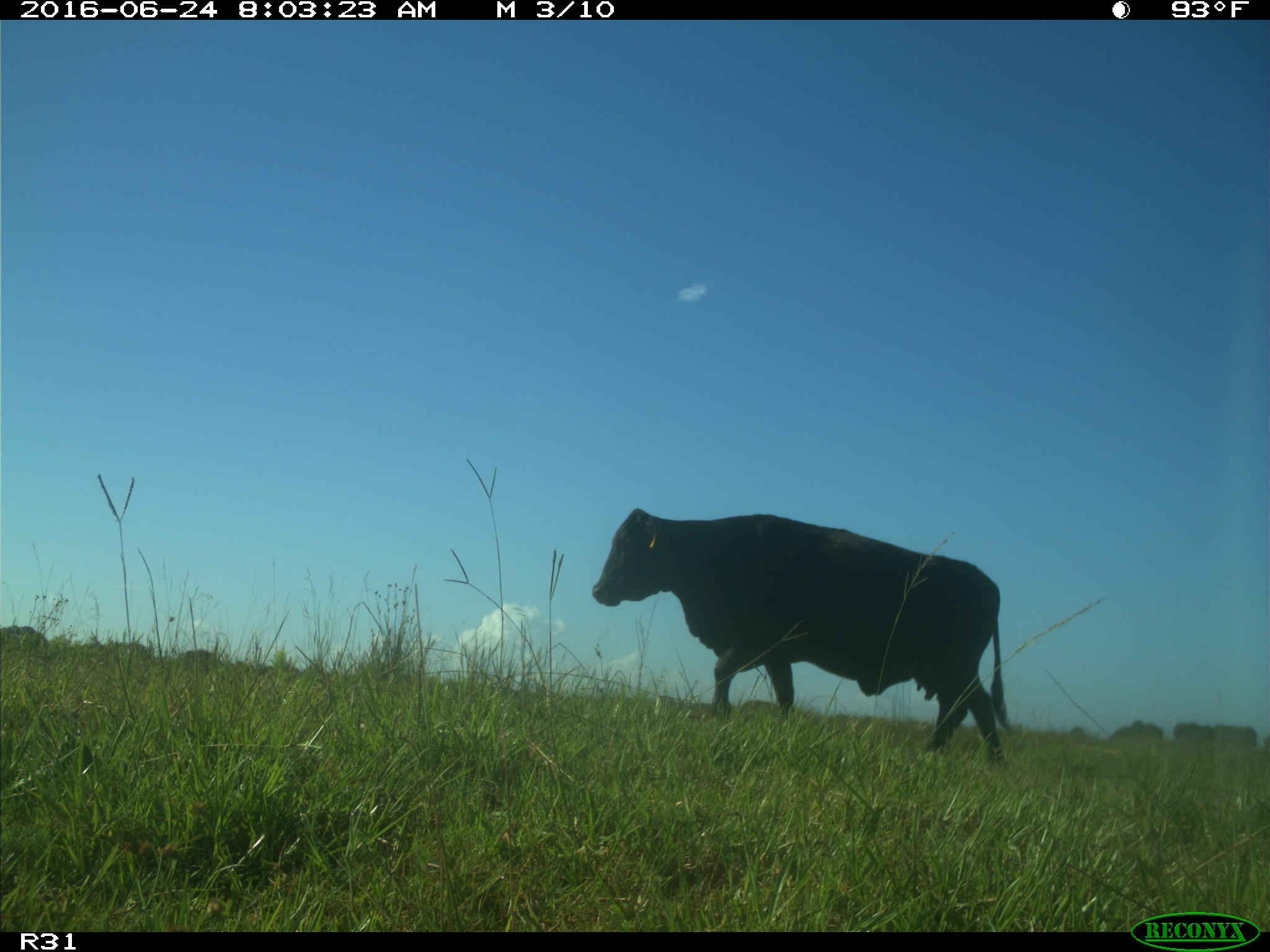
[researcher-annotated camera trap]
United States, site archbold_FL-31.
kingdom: Animalia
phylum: Chordata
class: Mammalia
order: Artiodactyla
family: Bovidae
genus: Bos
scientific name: Bos taurus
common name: domestic cow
Bos taurus (domestic cow).